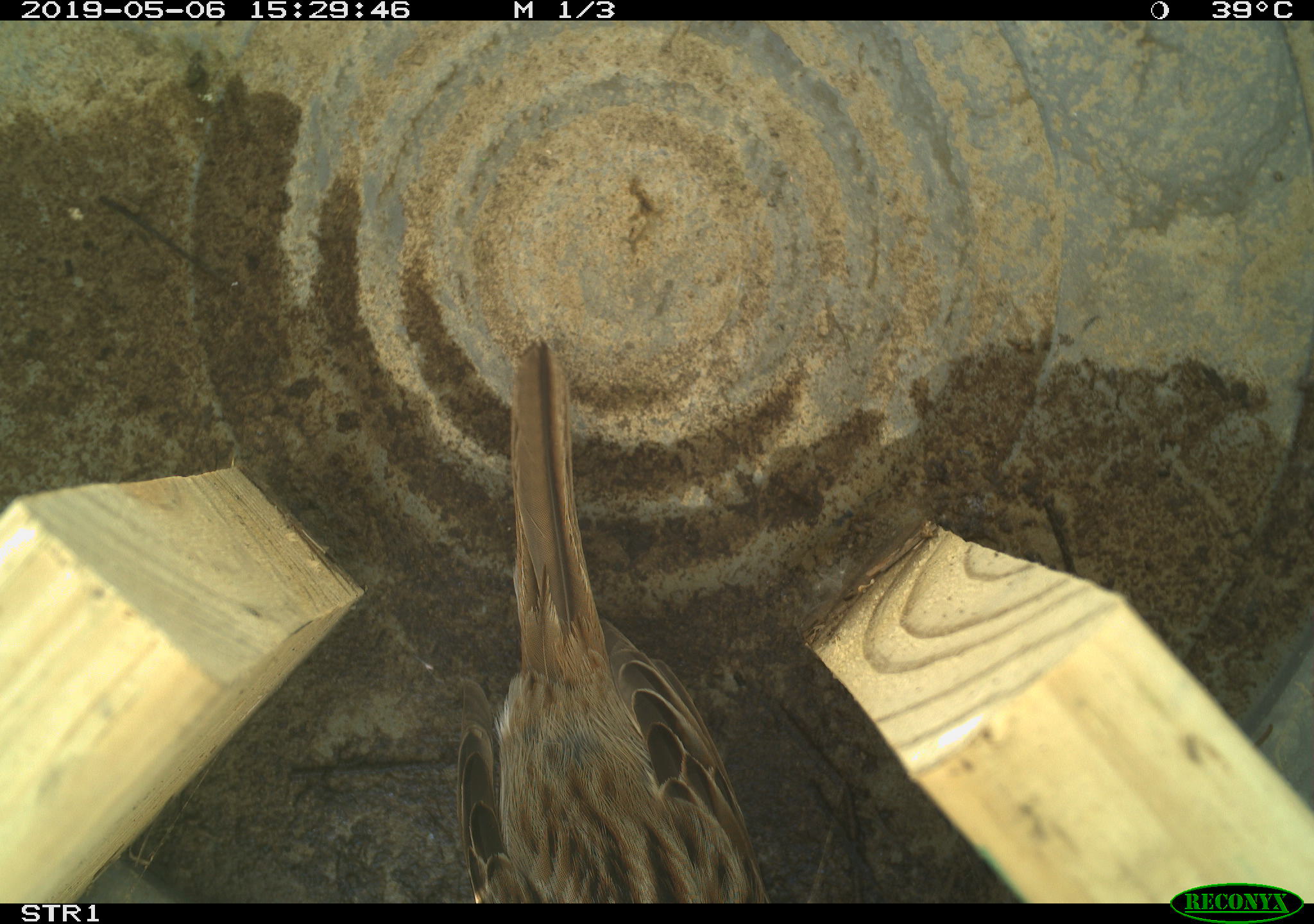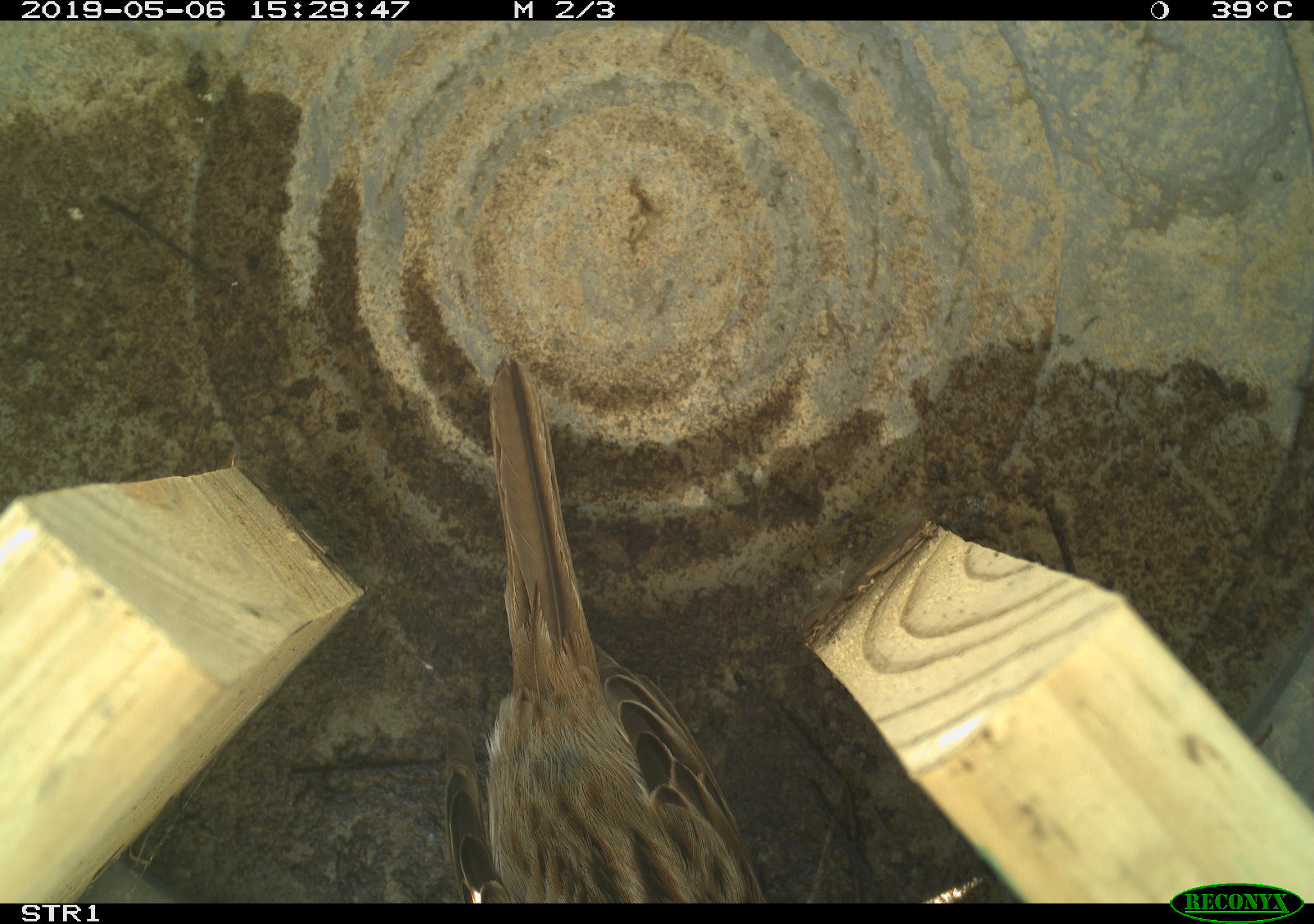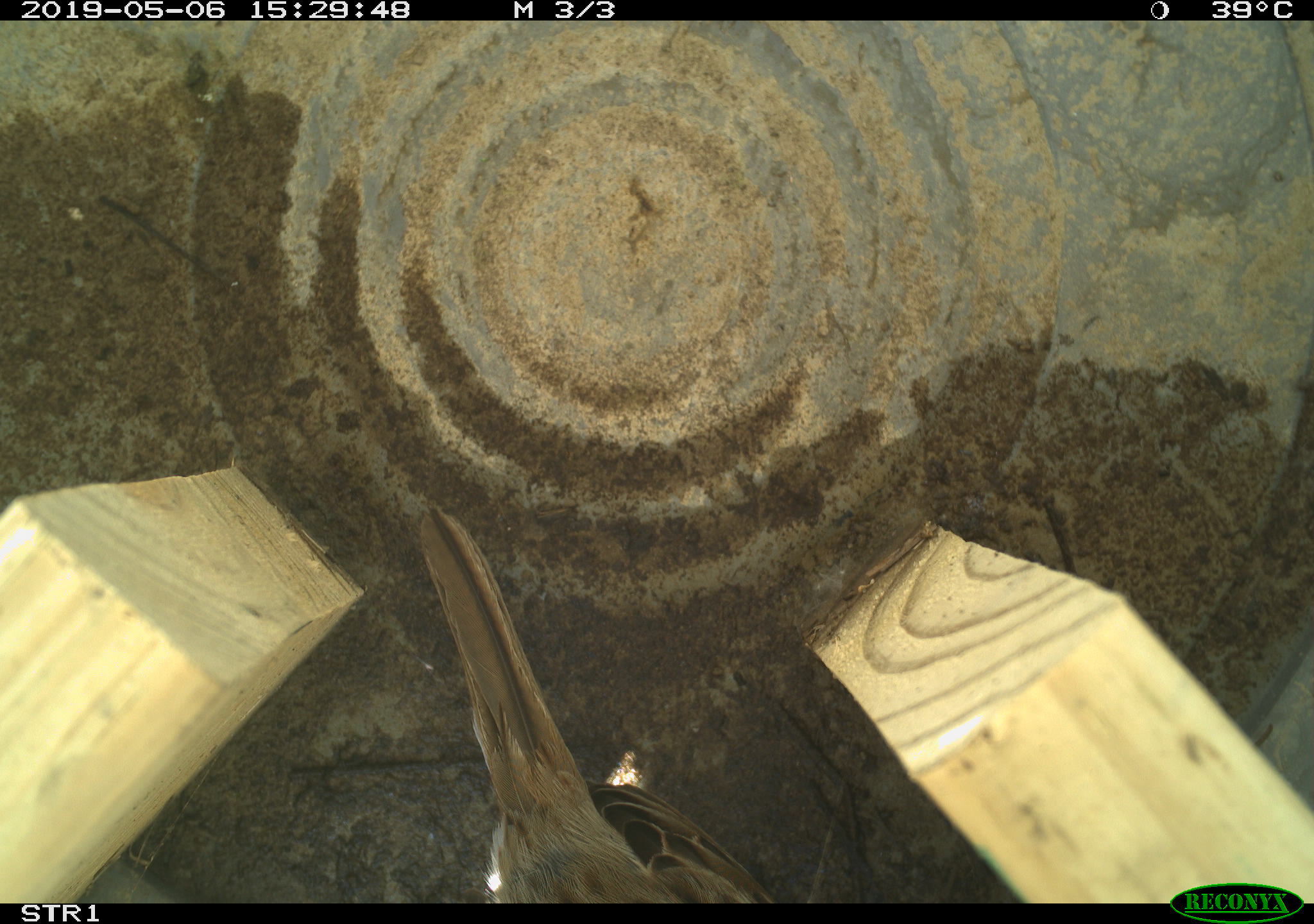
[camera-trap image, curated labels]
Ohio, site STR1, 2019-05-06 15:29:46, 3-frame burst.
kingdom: Animalia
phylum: Chordata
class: Aves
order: Passeriformes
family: Passerellidae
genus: Melospiza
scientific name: Melospiza melodia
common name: song sparrow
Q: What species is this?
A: Song sparrow (Melospiza melodia).